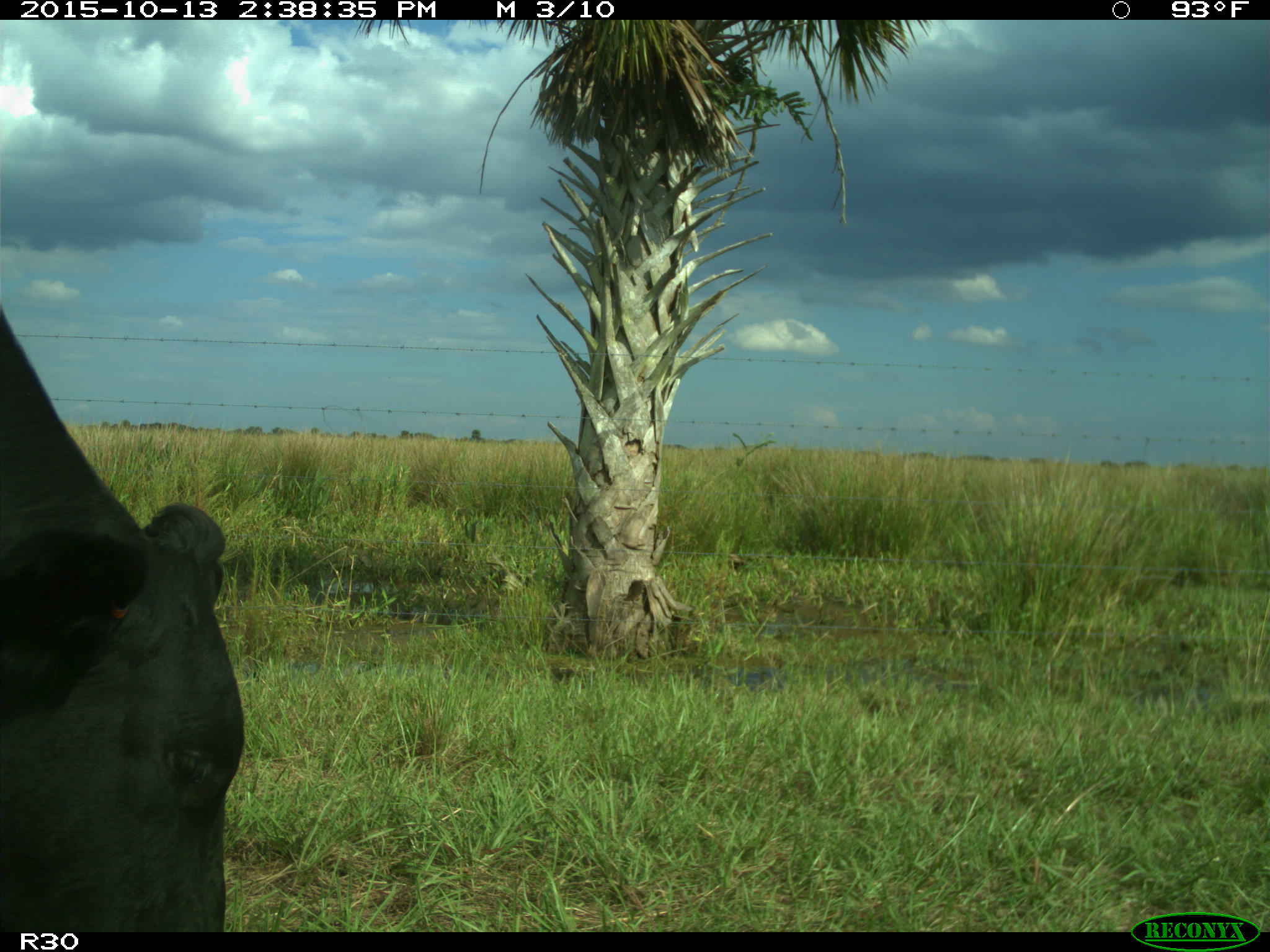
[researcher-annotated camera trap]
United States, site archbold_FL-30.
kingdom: Animalia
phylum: Chordata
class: Mammalia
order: Artiodactyla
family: Bovidae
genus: Bos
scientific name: Bos taurus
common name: domestic cow